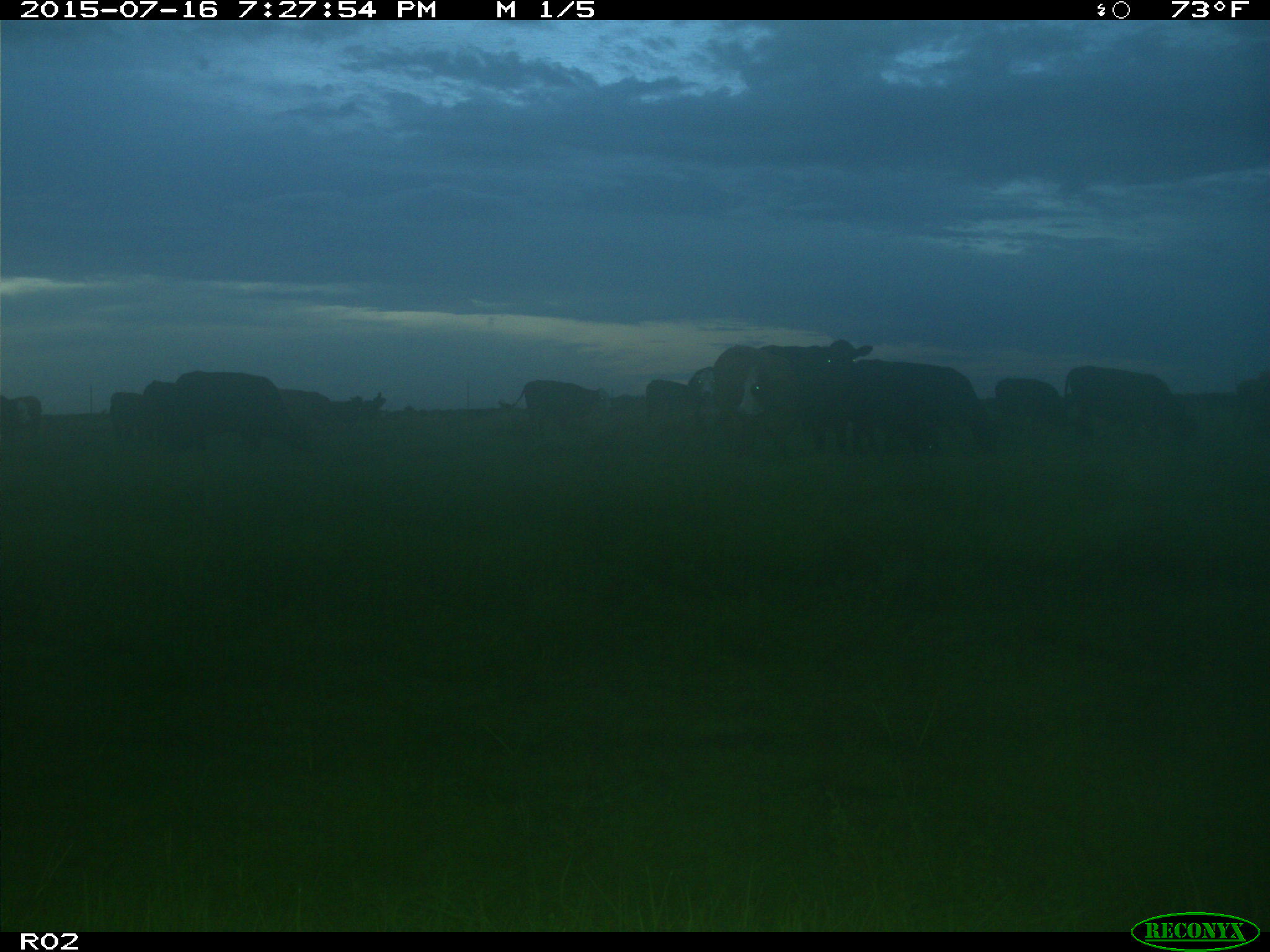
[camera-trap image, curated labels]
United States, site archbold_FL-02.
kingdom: Animalia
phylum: Chordata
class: Mammalia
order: Artiodactyla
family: Bovidae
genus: Bos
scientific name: Bos taurus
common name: domestic cow